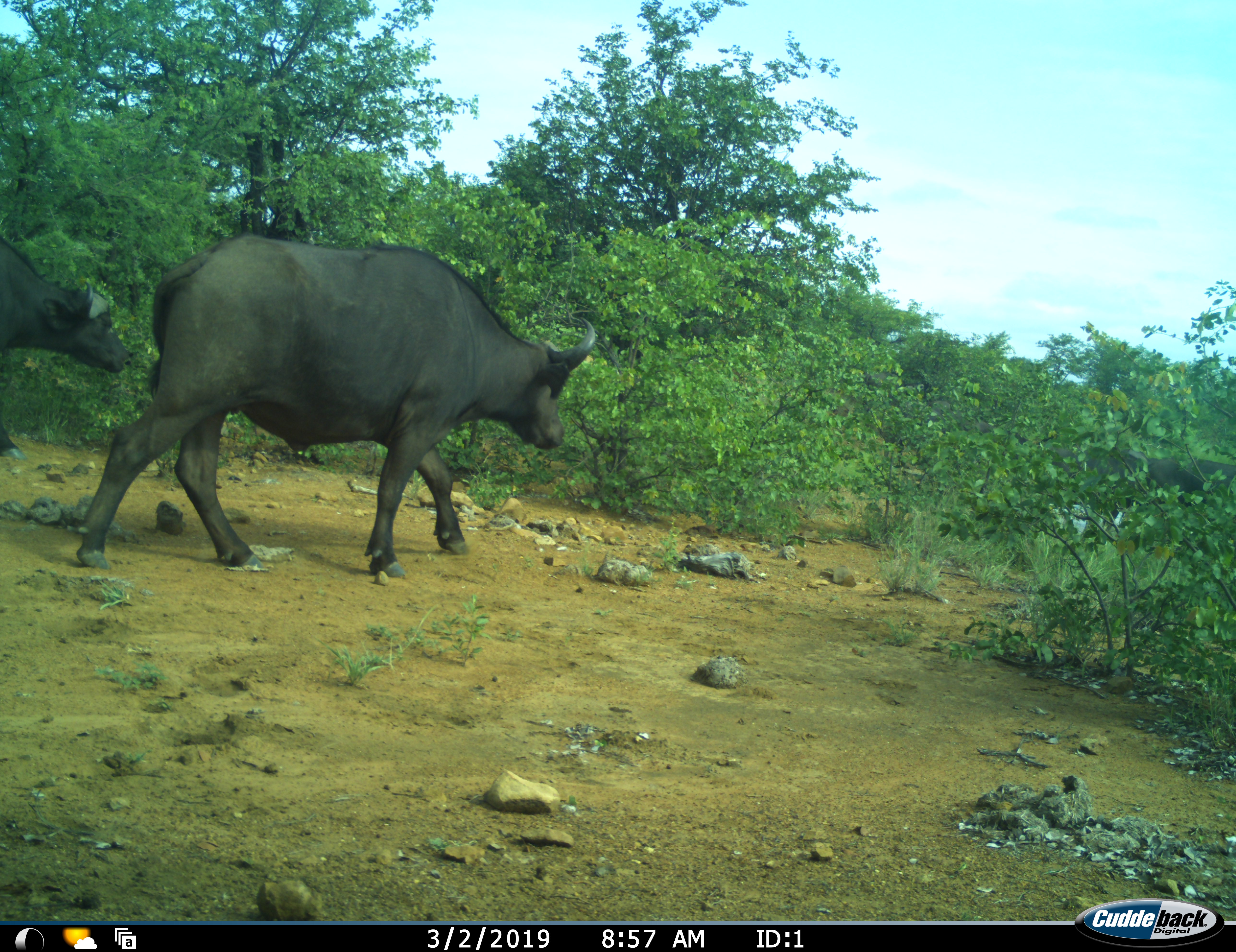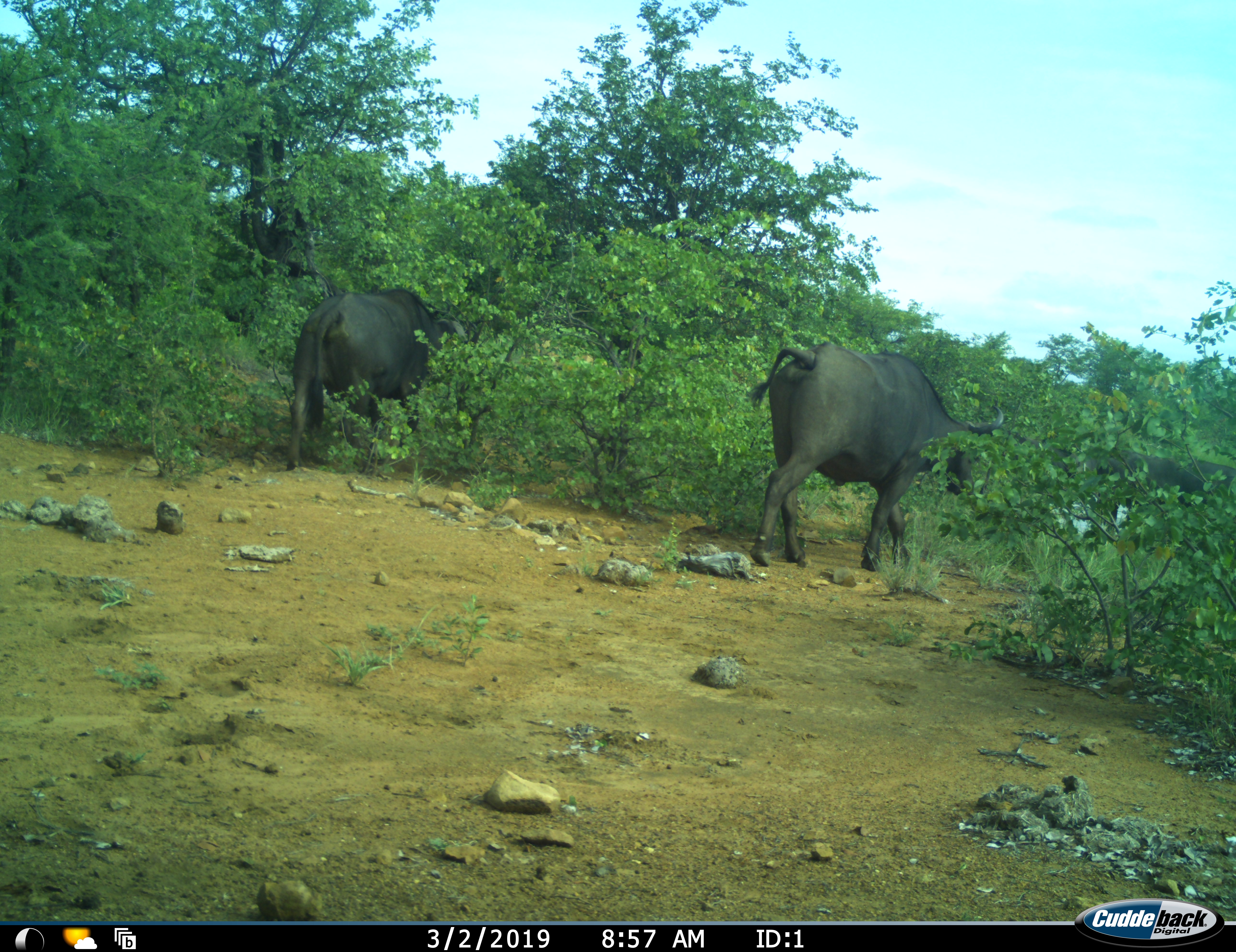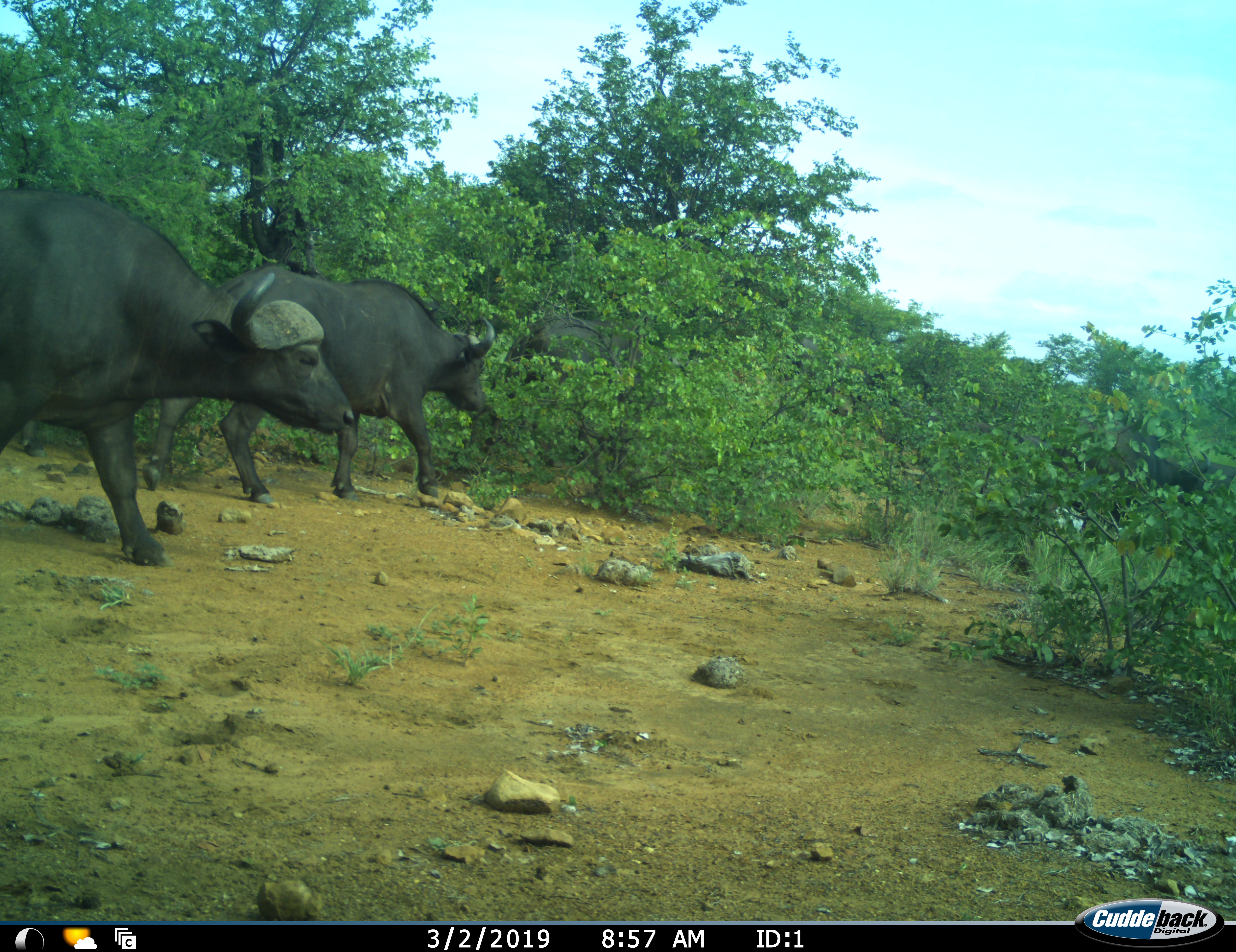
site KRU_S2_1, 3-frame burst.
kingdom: Animalia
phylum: Chordata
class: Mammalia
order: Artiodactyla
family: Bovidae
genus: Syncerus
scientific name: Syncerus caffer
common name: african buffalo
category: buffalo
Buffalo (african buffalo) (Syncerus caffer), count 4. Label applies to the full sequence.